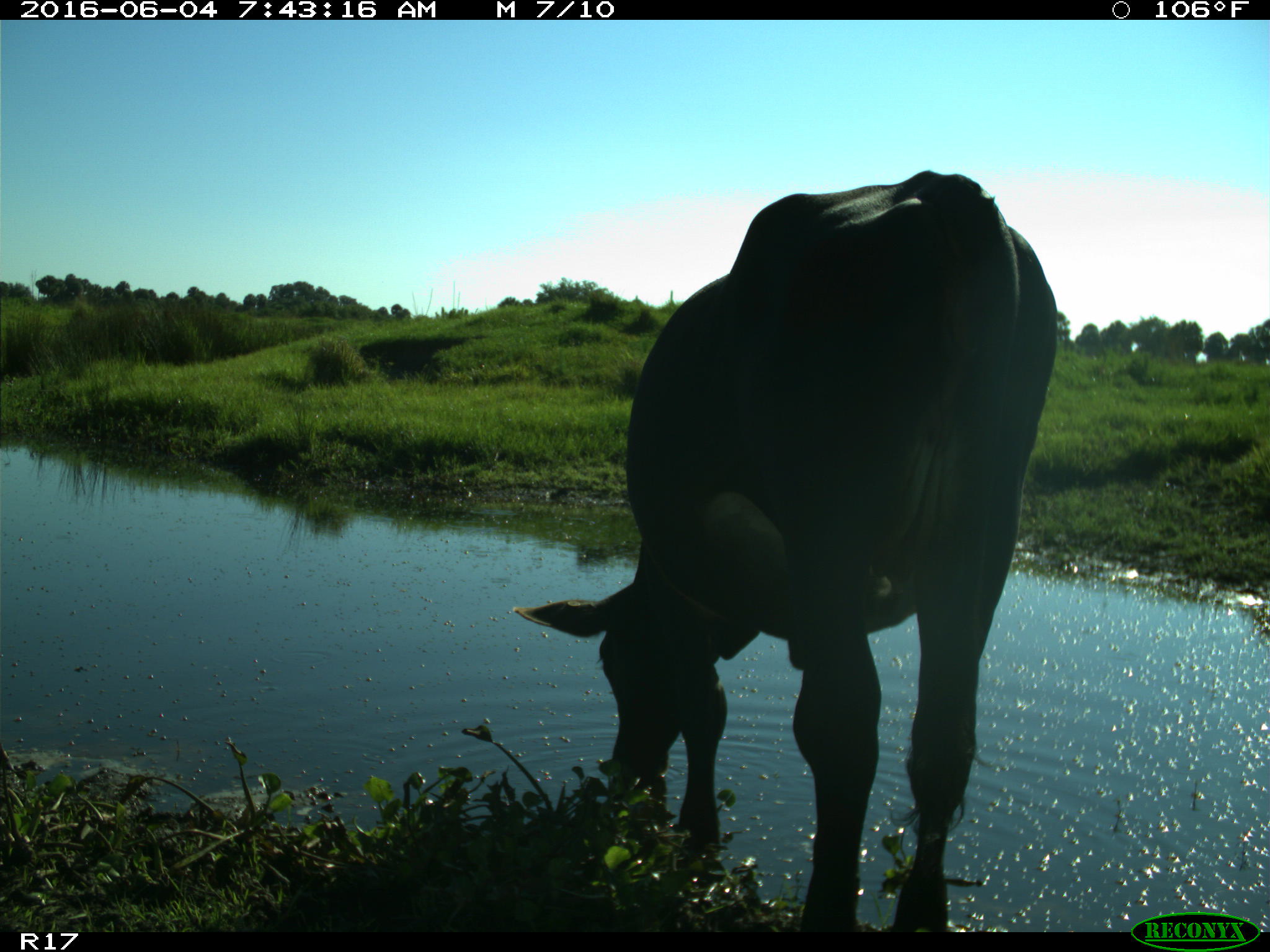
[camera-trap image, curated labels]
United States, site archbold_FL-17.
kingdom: Animalia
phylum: Chordata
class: Mammalia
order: Artiodactyla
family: Bovidae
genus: Bos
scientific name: Bos taurus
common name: domestic cow